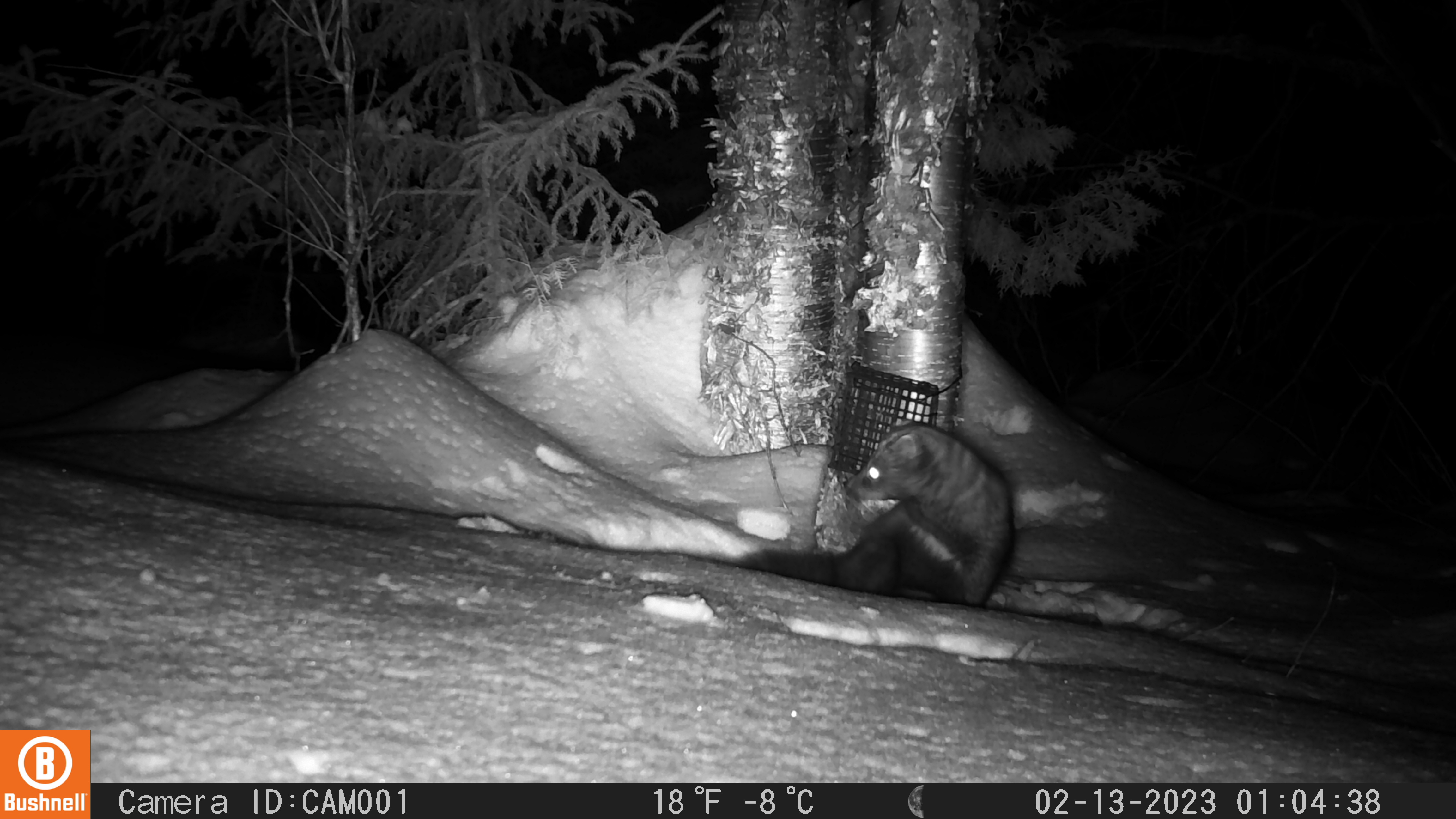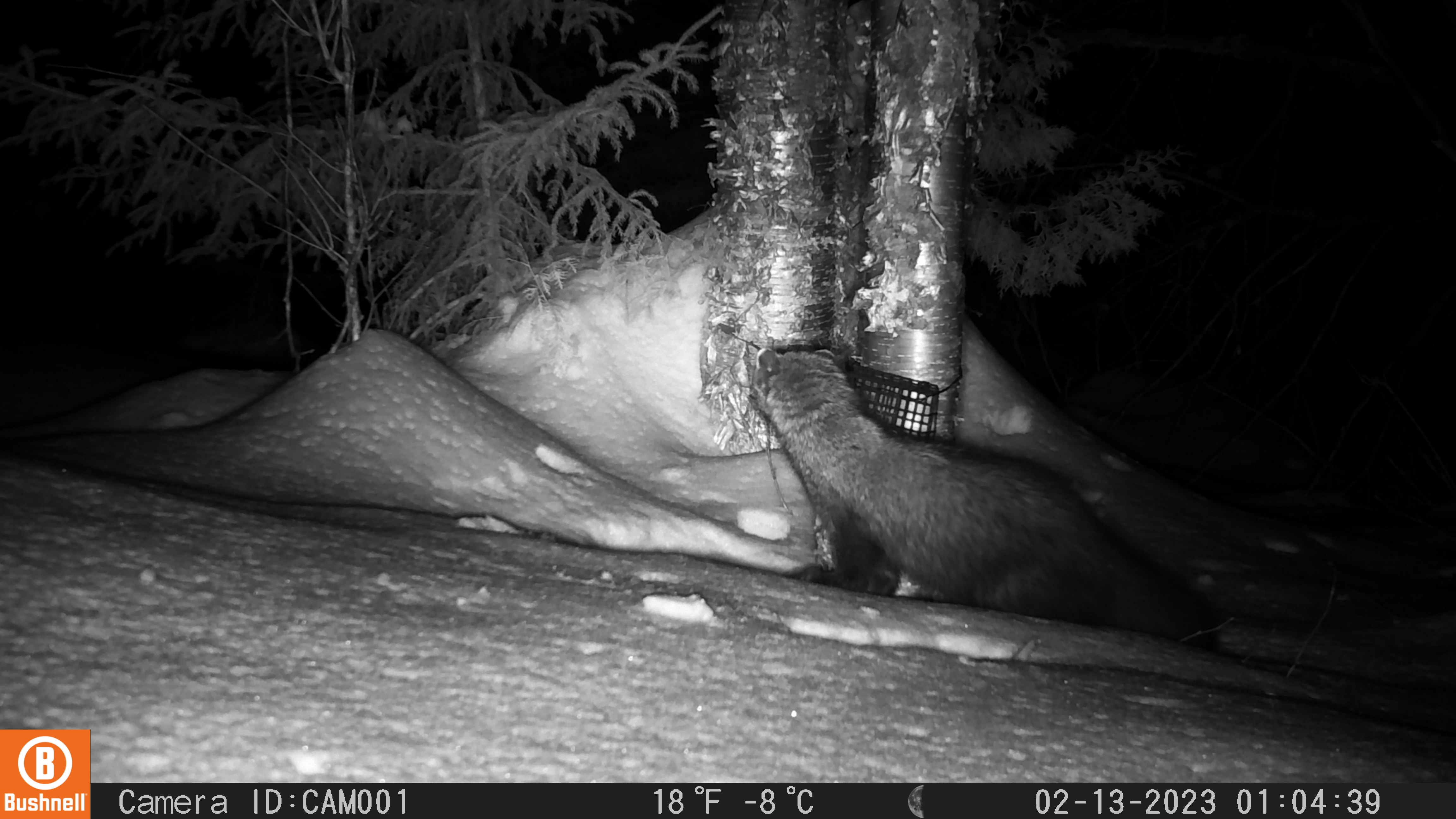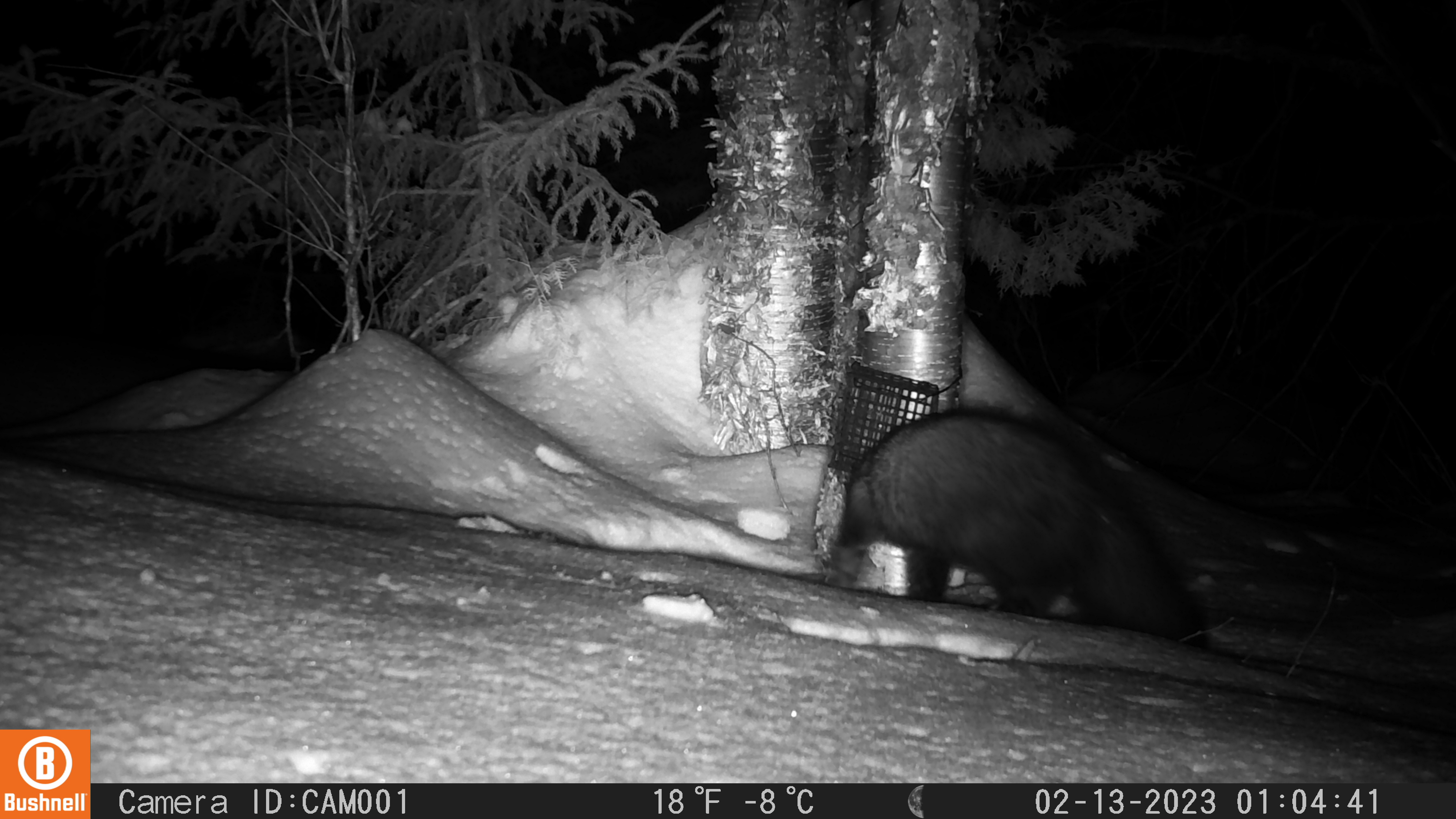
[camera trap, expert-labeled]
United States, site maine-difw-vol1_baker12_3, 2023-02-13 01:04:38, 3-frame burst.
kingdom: Animalia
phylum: Chordata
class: Mammalia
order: Carnivora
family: Mustelidae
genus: Pekania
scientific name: Pekania pennanti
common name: fisher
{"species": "fisher (Pekania pennanti)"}